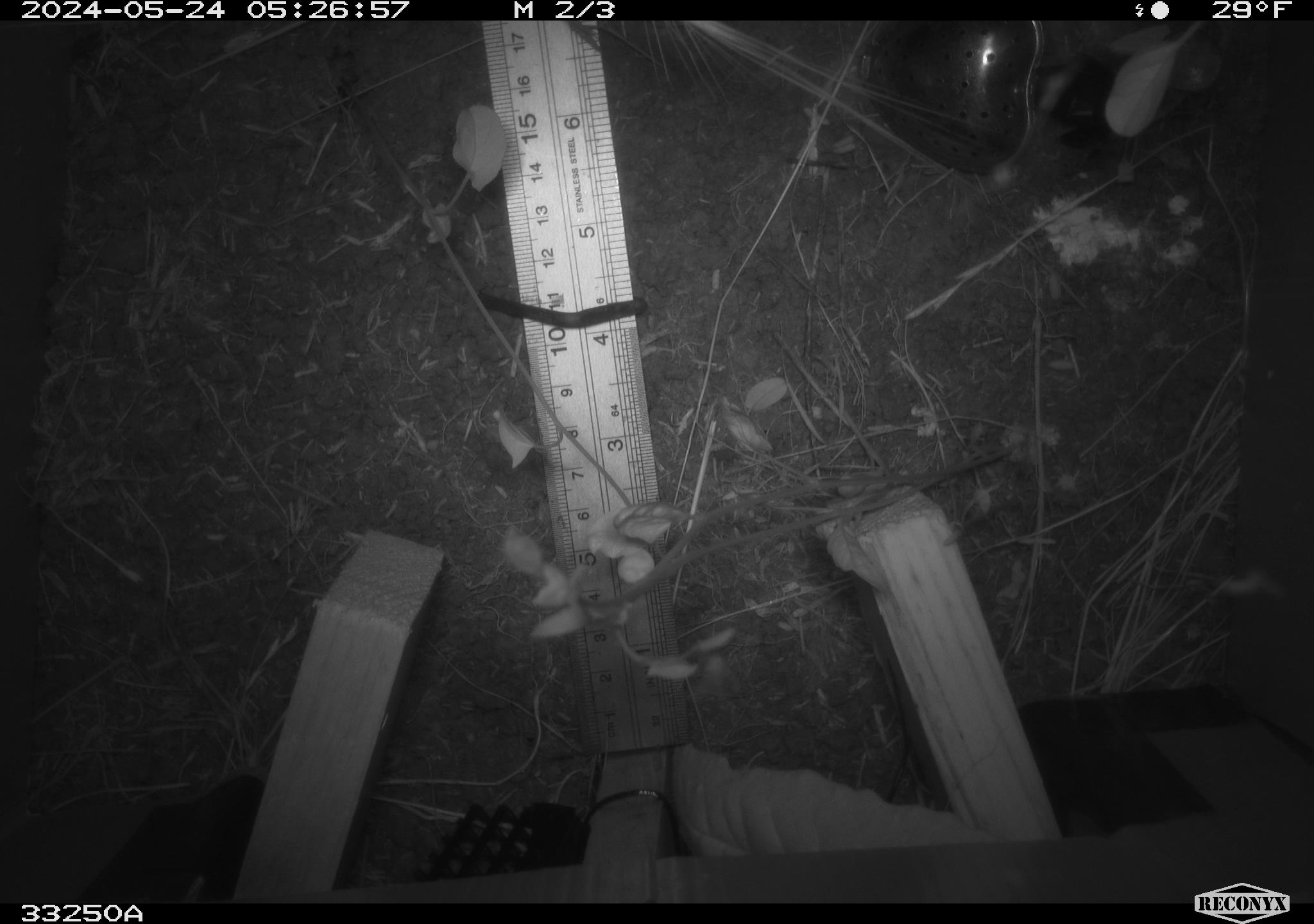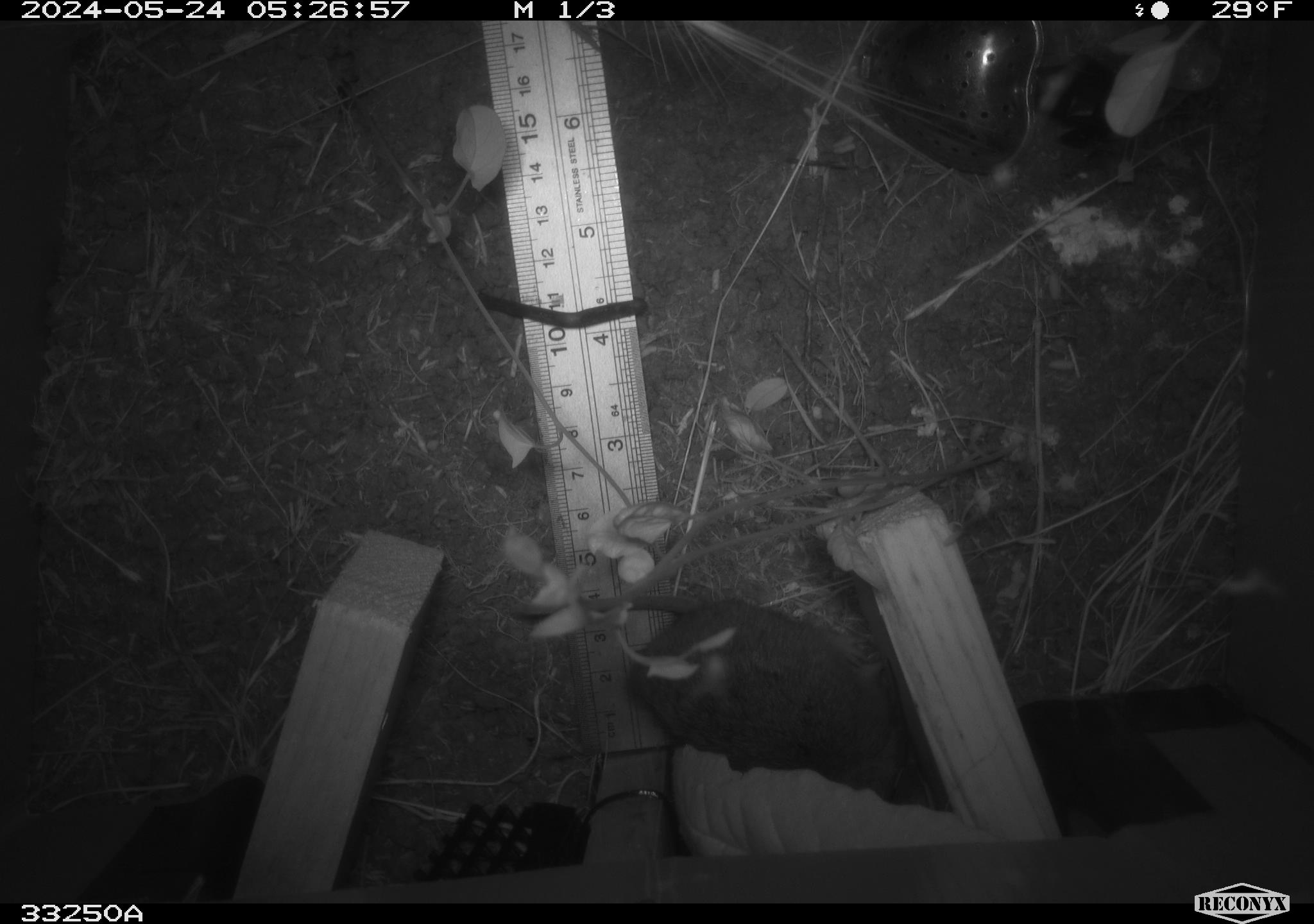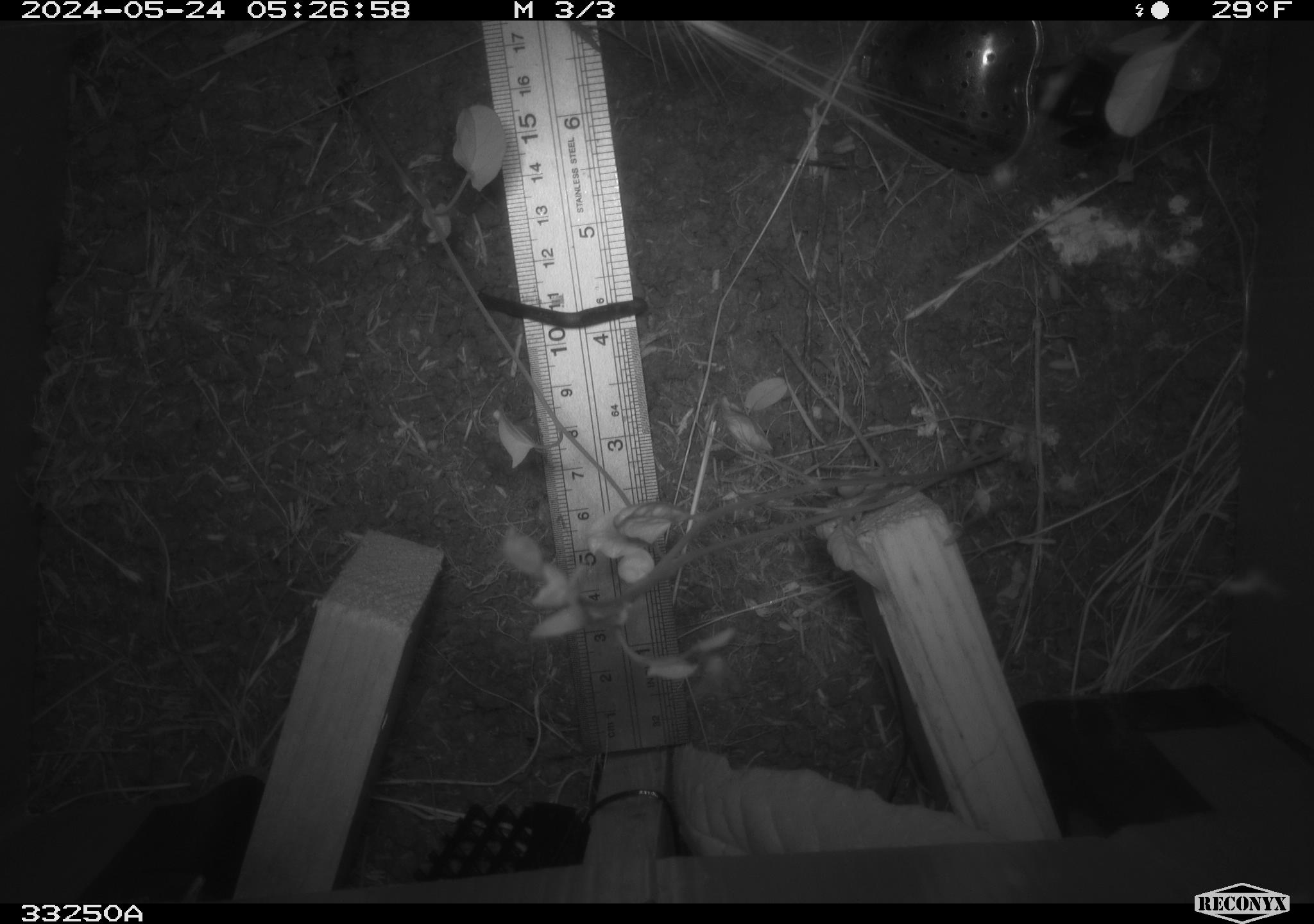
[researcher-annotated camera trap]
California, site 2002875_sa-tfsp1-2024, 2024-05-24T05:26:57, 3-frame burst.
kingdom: Animalia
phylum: Chordata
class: Mammalia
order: Rodentia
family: Cricetidae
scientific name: Arvicolinae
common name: voles, lemmings, and muskrats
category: arvicolinae subfamily